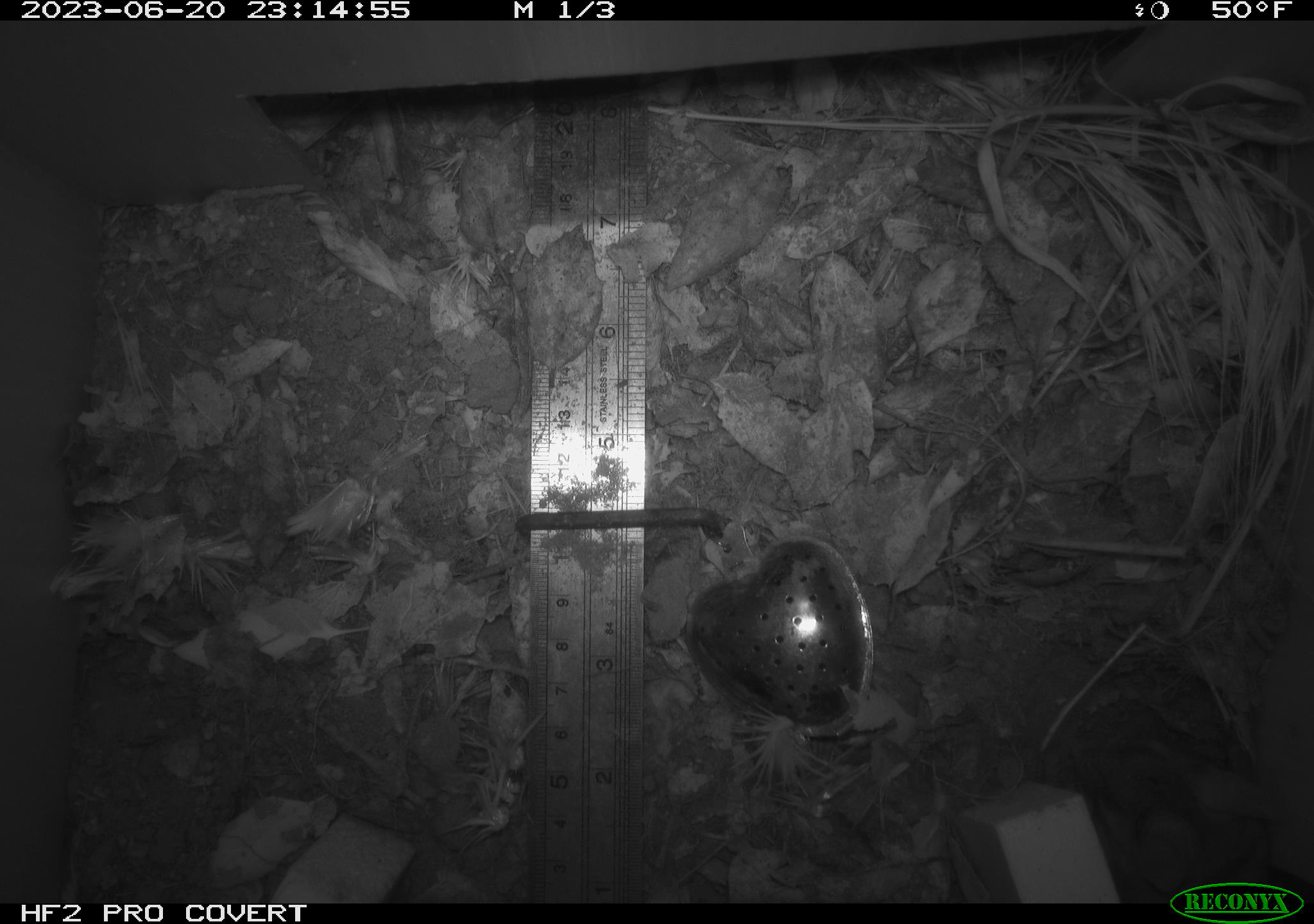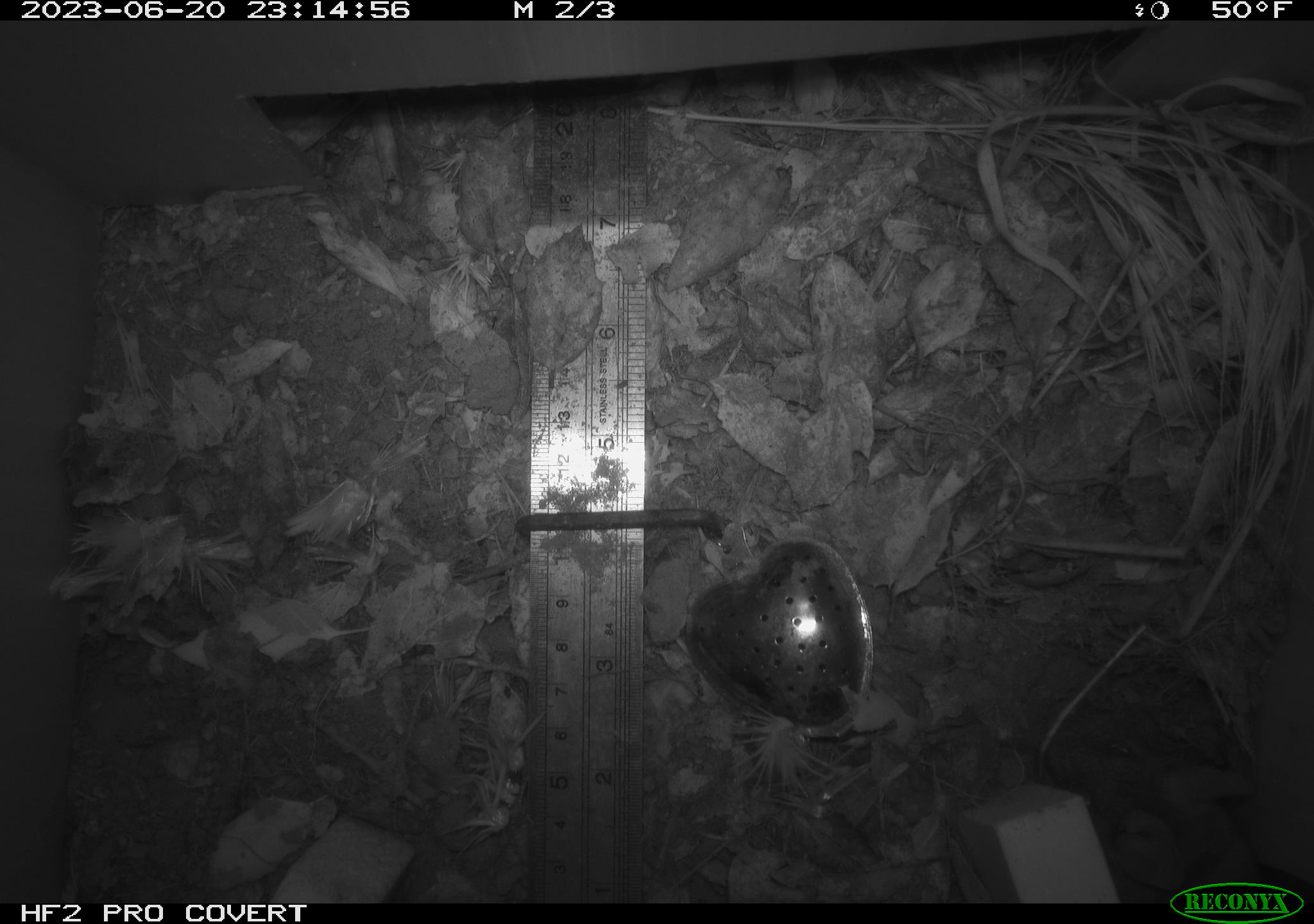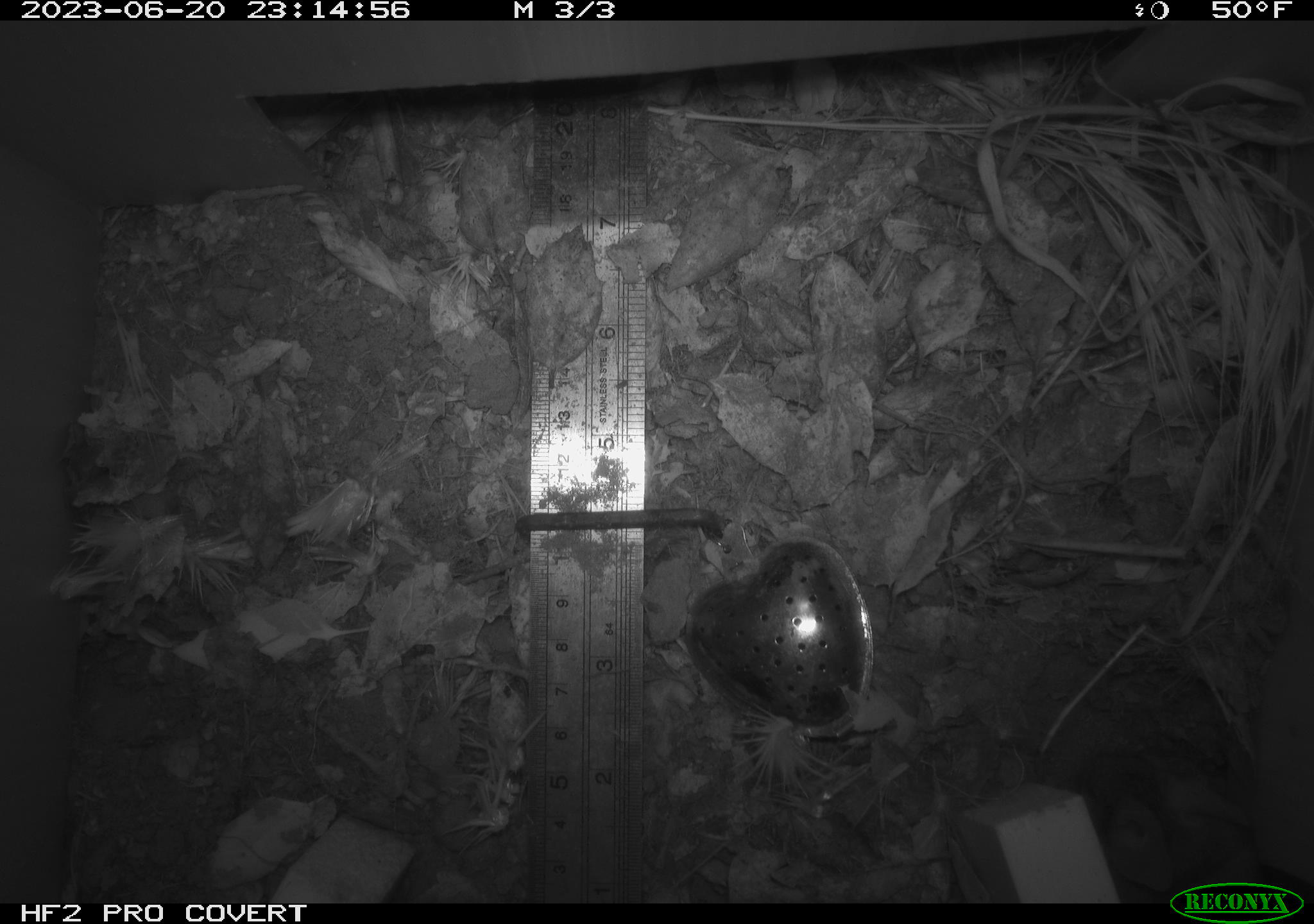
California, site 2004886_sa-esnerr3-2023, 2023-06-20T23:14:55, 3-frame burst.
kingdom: Animalia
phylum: Chordata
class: Mammalia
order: Rodentia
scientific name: Rodentia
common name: mouse species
Mouse species (Rodentia).